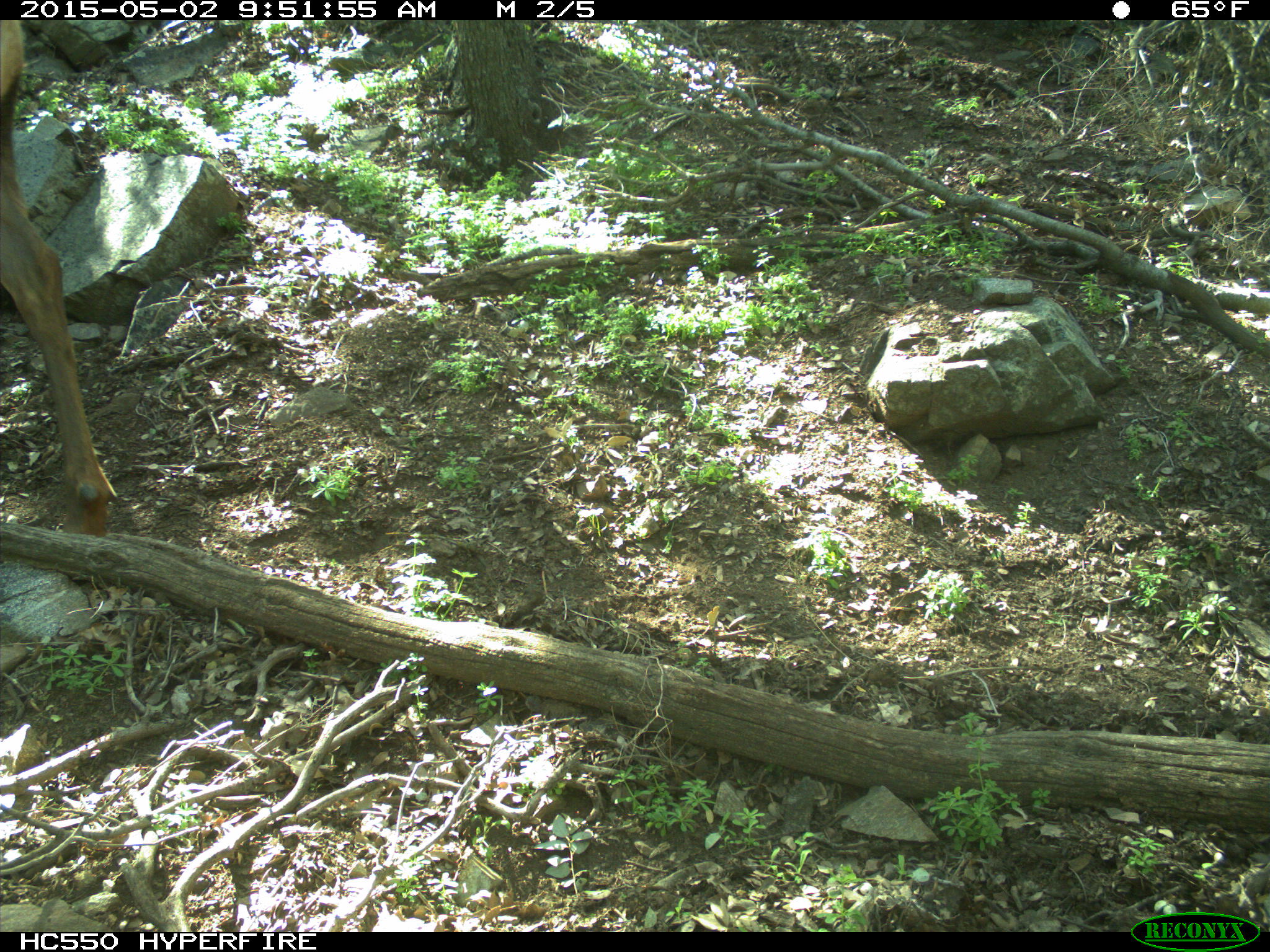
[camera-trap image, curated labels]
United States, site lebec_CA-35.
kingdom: Animalia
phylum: Chordata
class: Mammalia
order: Artiodactyla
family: Cervidae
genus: Cervus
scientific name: Cervus canadensis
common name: elk